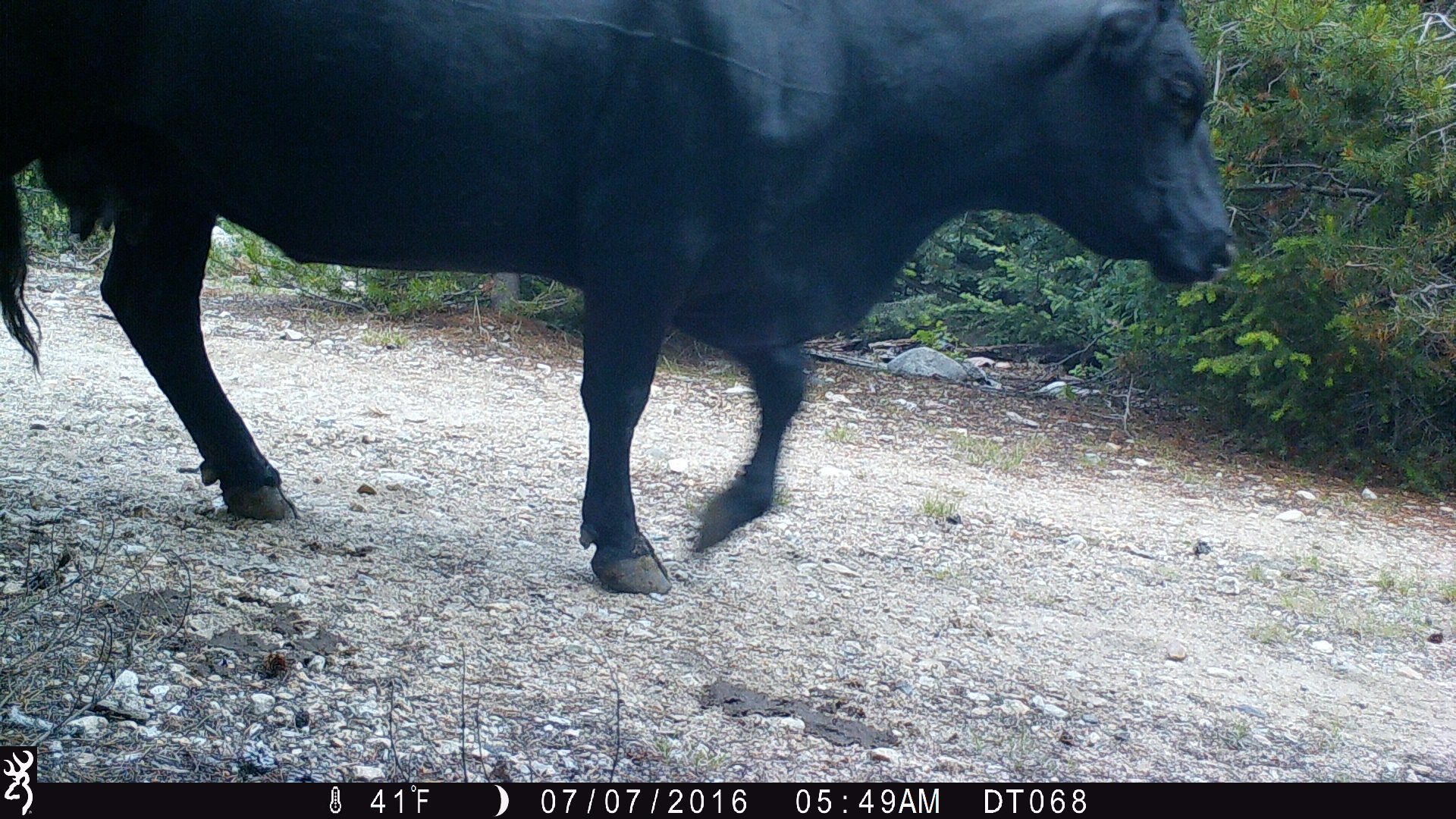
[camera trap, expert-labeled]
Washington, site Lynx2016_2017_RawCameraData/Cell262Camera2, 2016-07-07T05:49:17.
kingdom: Animalia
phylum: Chordata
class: Mammalia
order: Artiodactyla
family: Bovidae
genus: Bos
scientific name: Bos taurus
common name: domestic cattle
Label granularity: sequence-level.